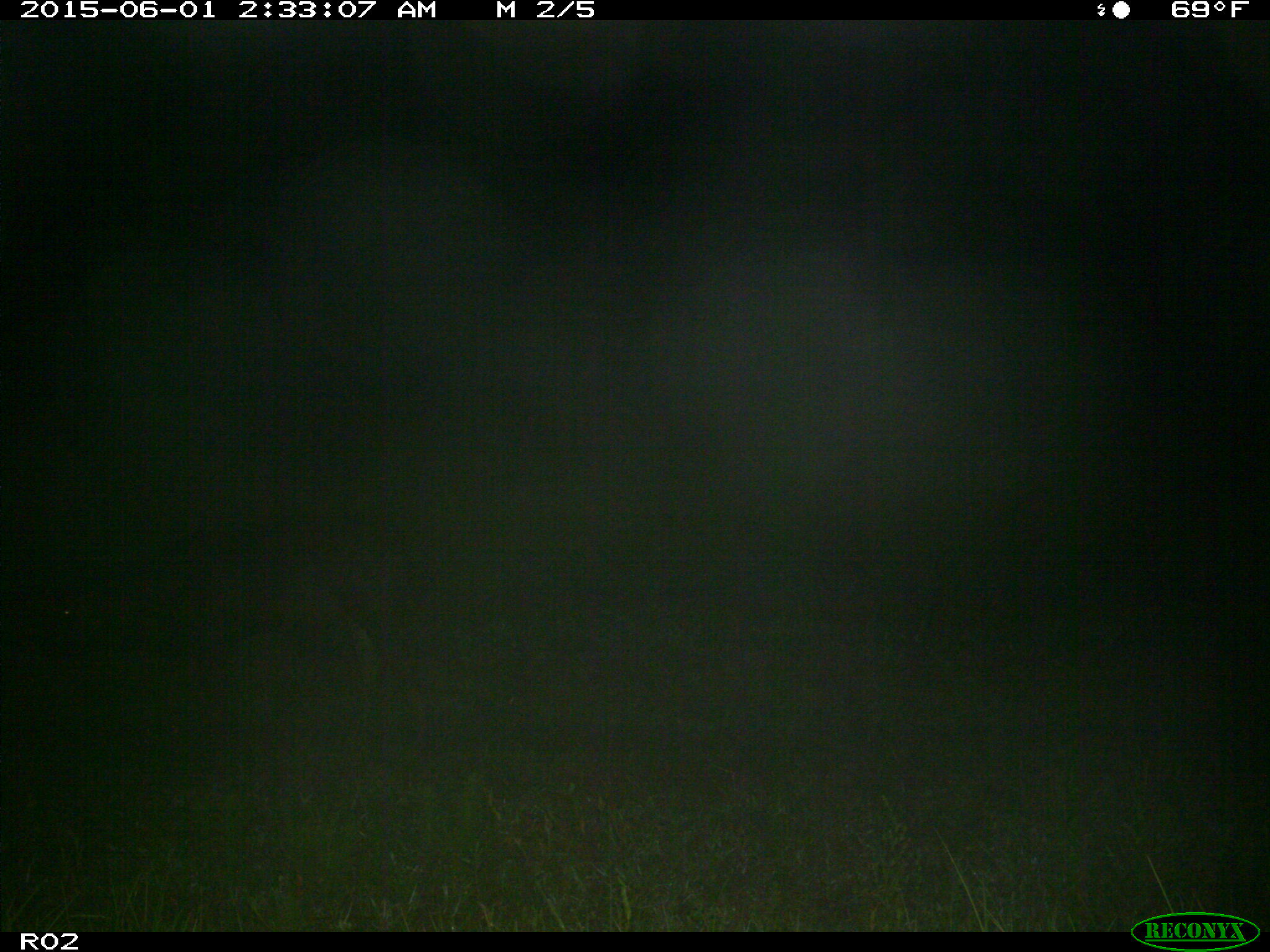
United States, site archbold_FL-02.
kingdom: Animalia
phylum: Chordata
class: Mammalia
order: Artiodactyla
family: Bovidae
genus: Bos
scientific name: Bos taurus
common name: domestic cow